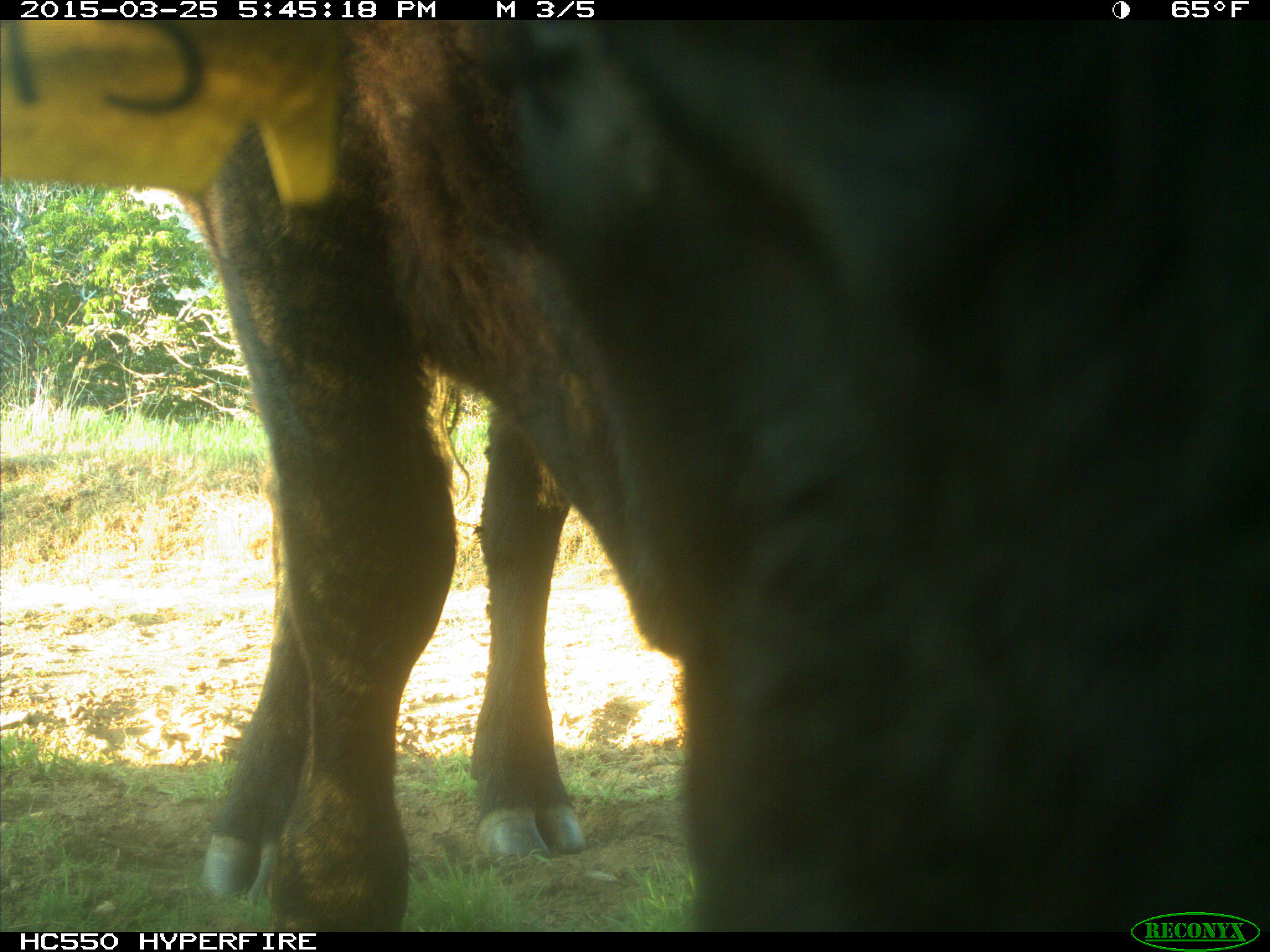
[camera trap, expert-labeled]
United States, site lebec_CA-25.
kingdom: Animalia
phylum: Chordata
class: Mammalia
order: Artiodactyla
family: Bovidae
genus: Bos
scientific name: Bos taurus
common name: domestic cow